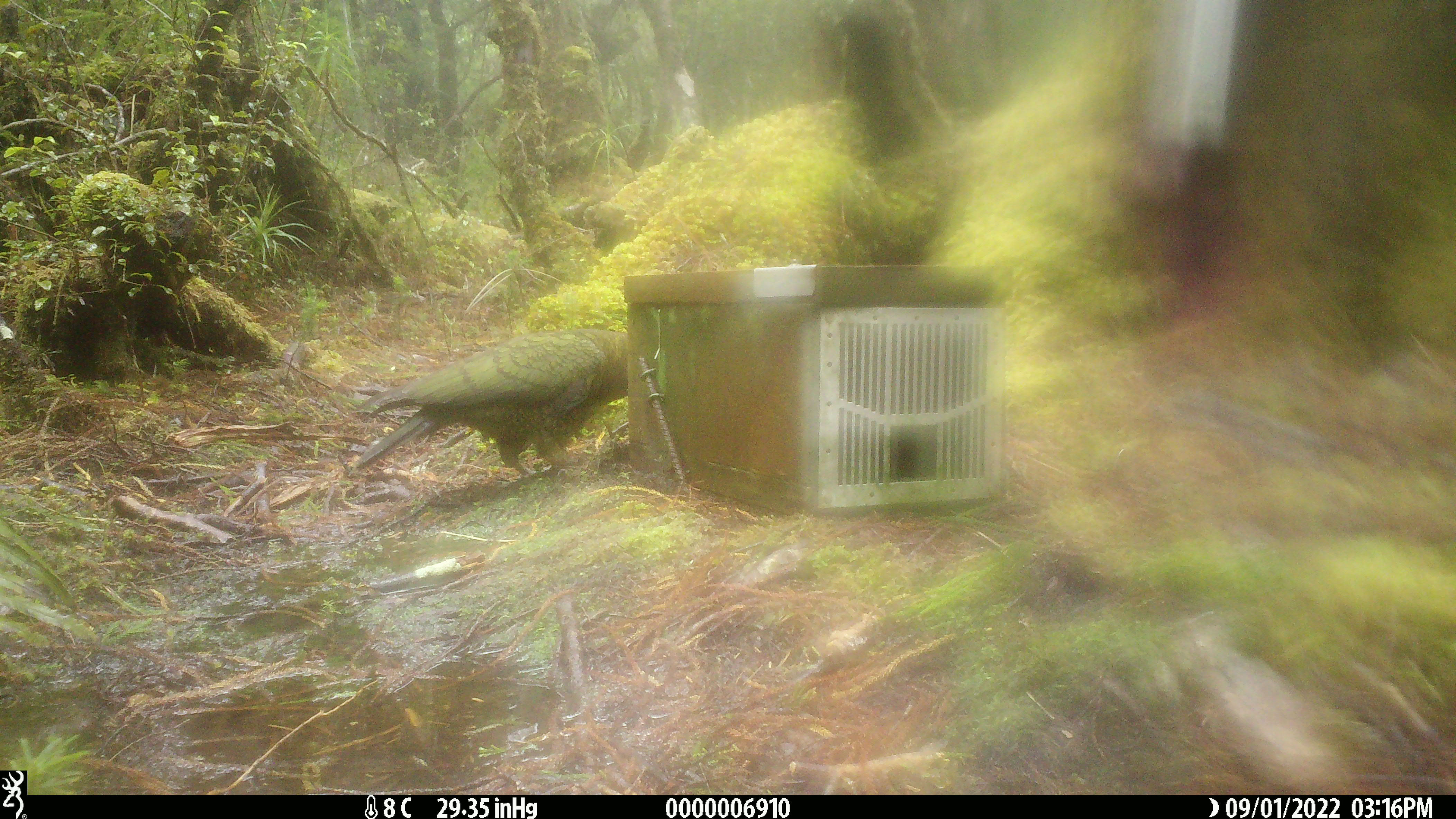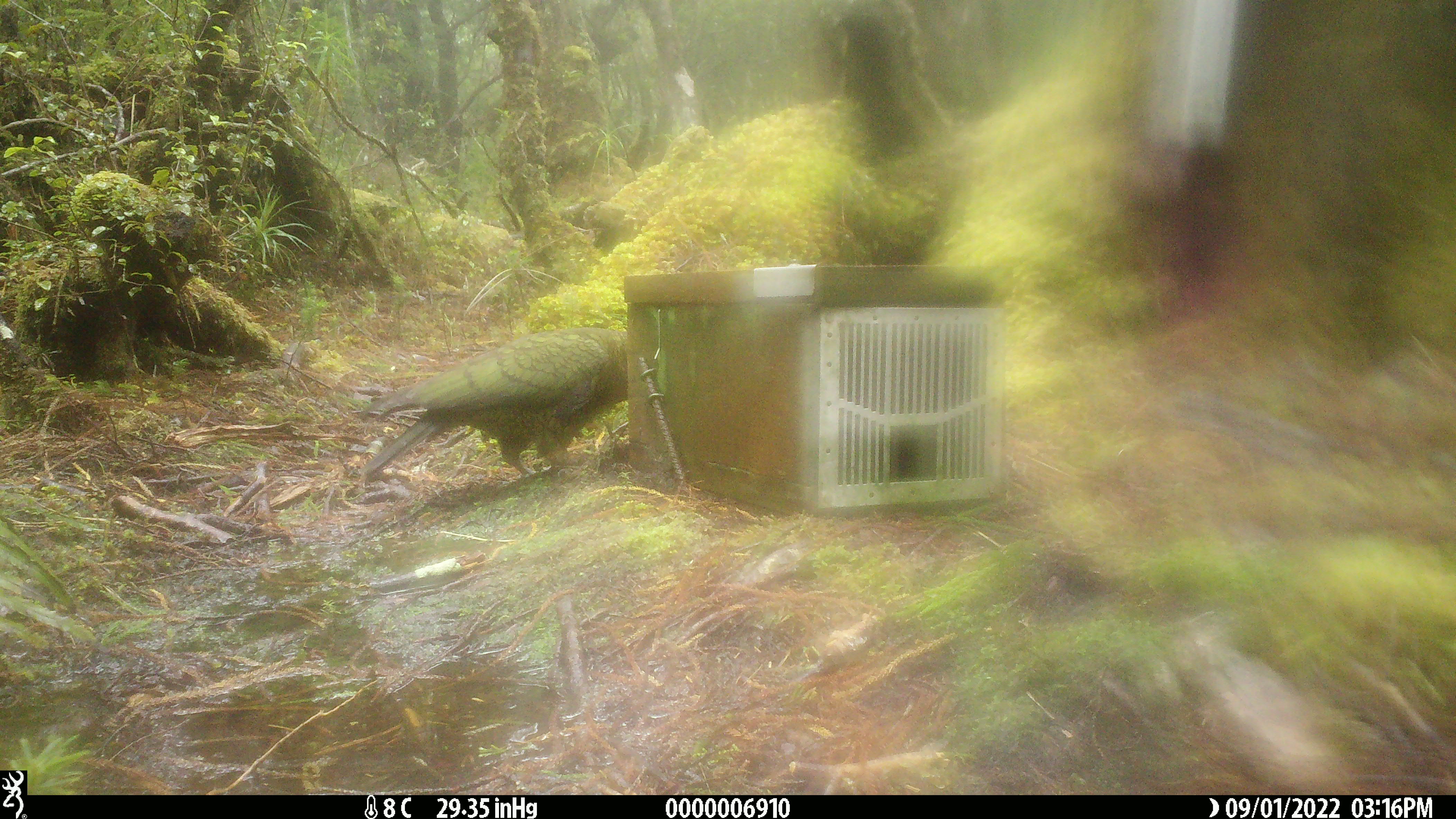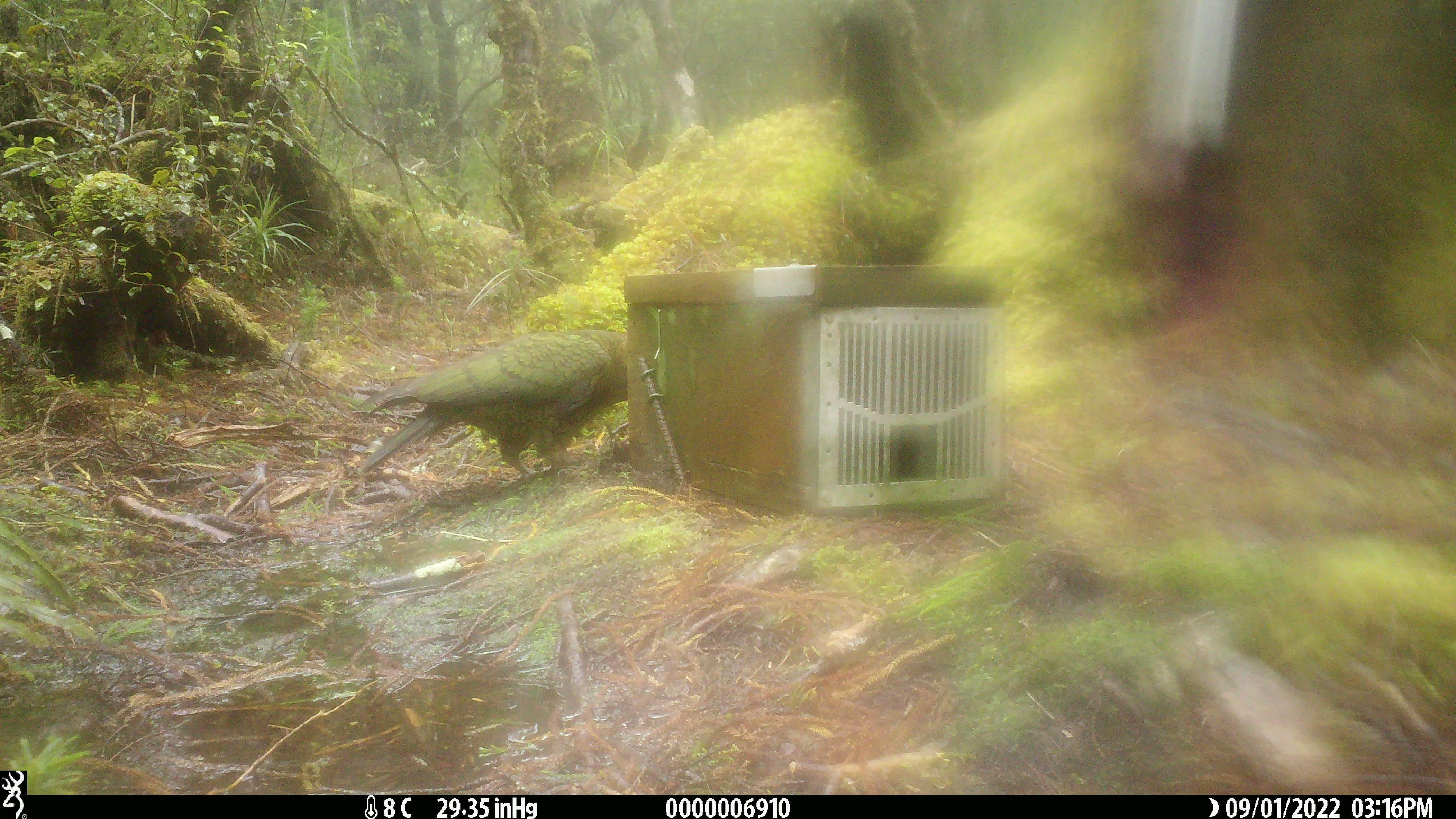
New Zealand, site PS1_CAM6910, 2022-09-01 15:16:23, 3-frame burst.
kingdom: Animalia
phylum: Chordata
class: Aves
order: Psittaciformes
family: Strigopidae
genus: Nestor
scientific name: Nestor notabilis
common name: kea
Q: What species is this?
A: Kea (Nestor notabilis).